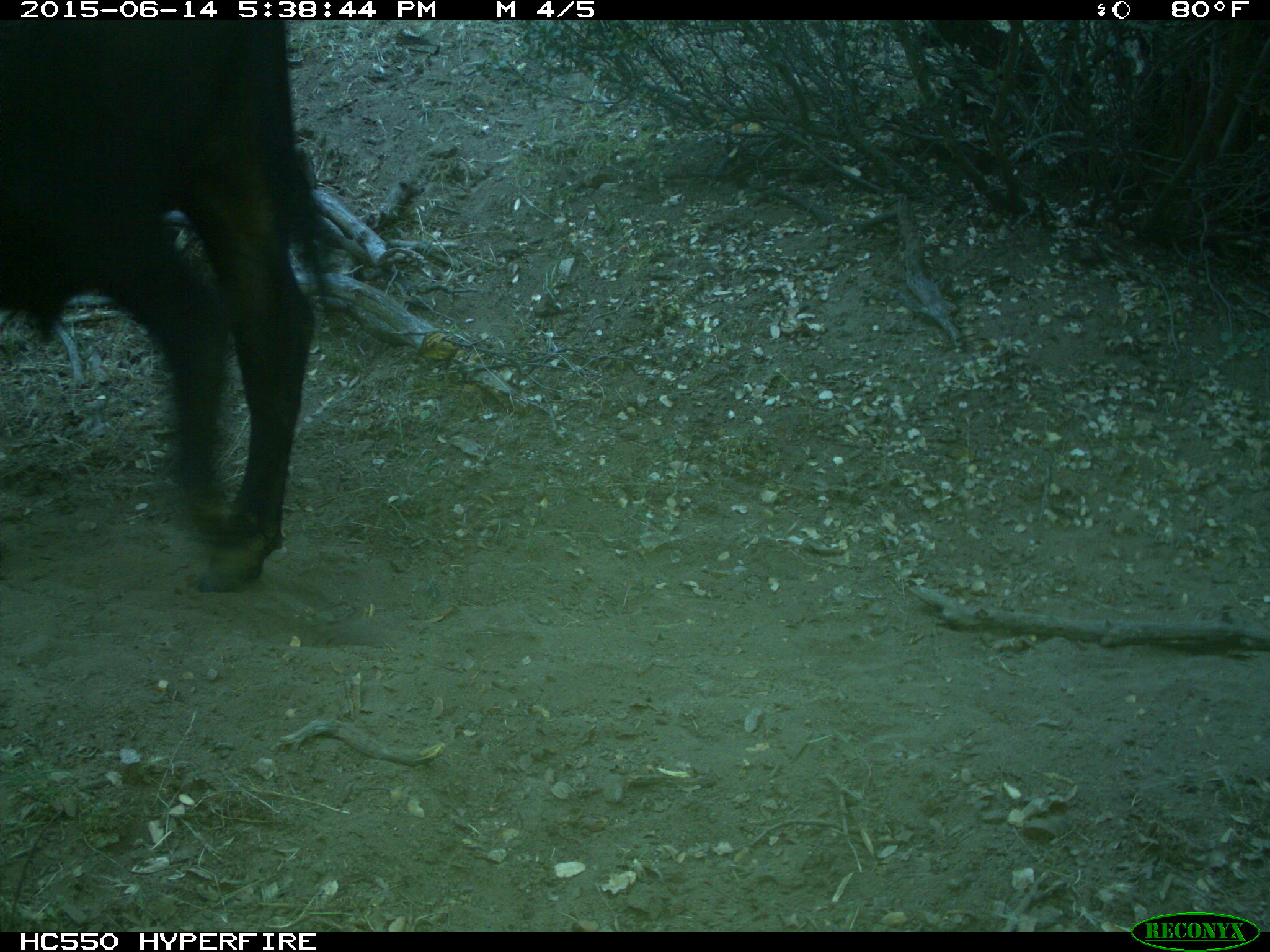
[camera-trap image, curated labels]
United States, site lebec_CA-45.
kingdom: Animalia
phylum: Chordata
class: Mammalia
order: Artiodactyla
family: Bovidae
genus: Bos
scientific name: Bos taurus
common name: domestic cow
Bos taurus (domestic cow).